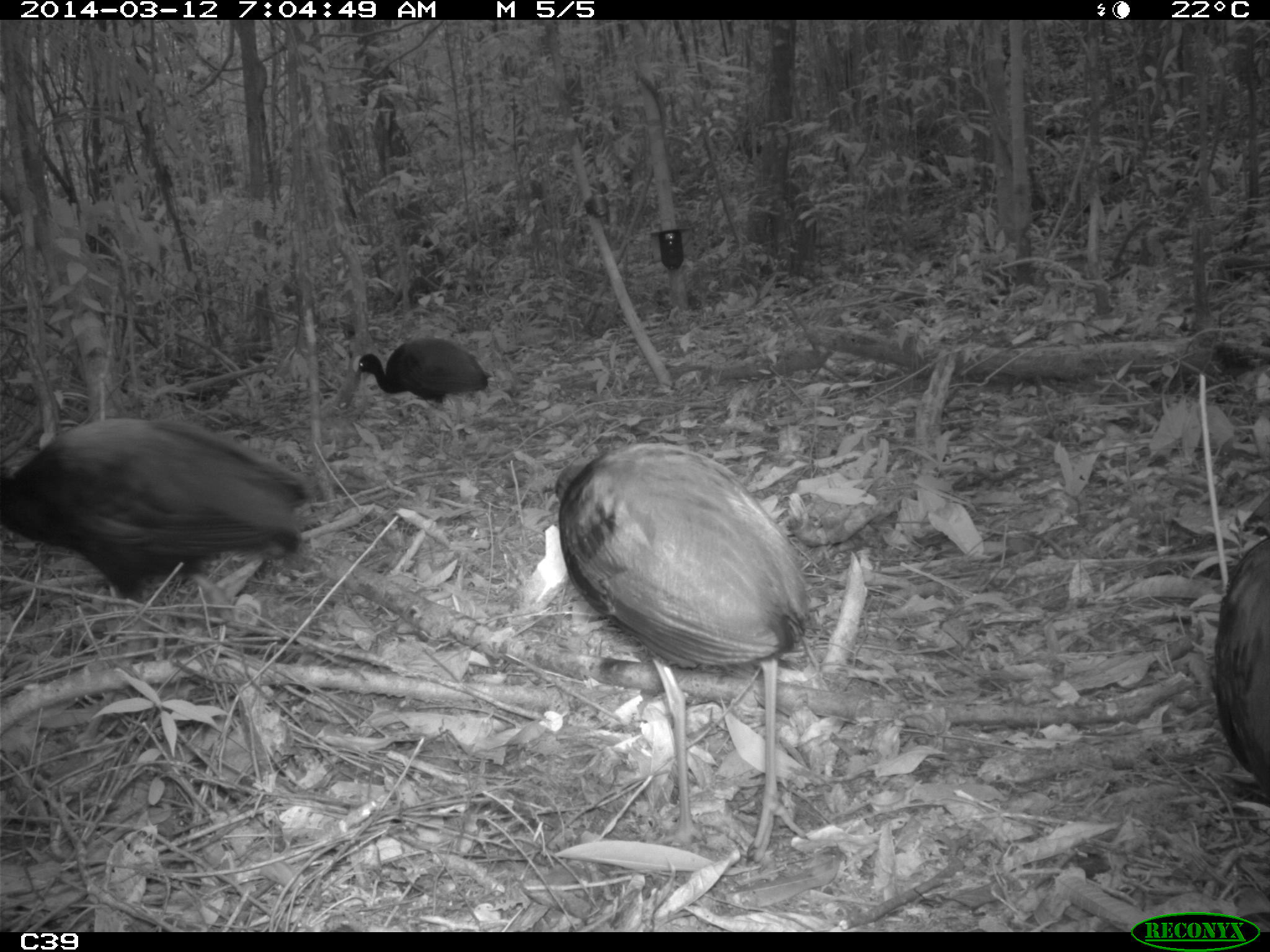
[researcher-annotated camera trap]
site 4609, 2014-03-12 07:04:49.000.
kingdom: Animalia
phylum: Chordata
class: Aves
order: Gruiformes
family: Psophiidae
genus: Psophia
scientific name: Psophia crepitans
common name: gray-winged trumpeter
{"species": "Psophia crepitans (gray-winged trumpeter)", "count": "8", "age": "adult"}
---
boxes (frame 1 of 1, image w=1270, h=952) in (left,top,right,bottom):
psophia crepitans: (539,439,811,871); (0,415,311,629); (355,336,490,461); (1209,535,1269,801)